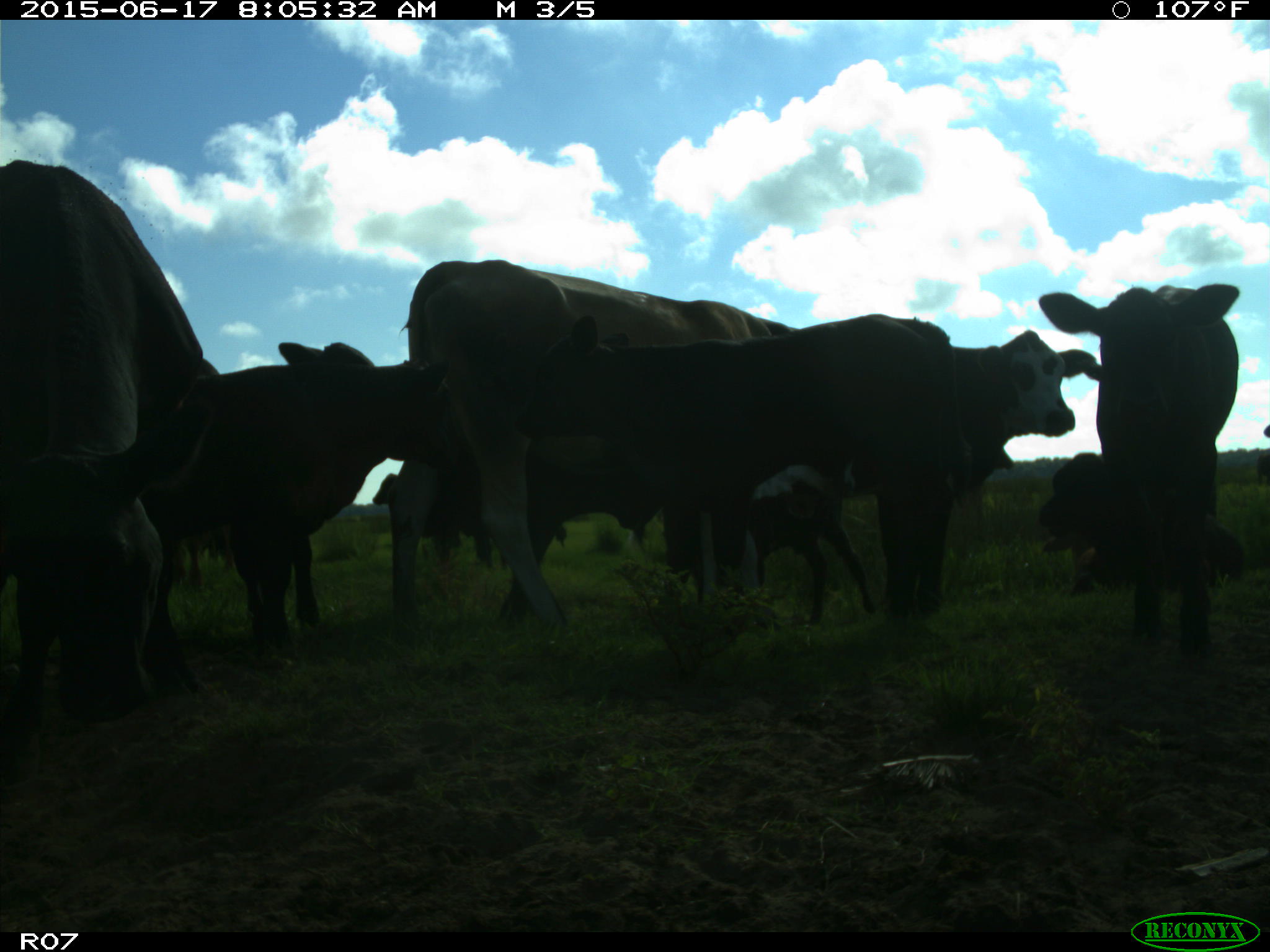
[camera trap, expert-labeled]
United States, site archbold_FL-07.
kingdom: Animalia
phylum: Chordata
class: Mammalia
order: Artiodactyla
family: Bovidae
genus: Bos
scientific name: Bos taurus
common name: domestic cow